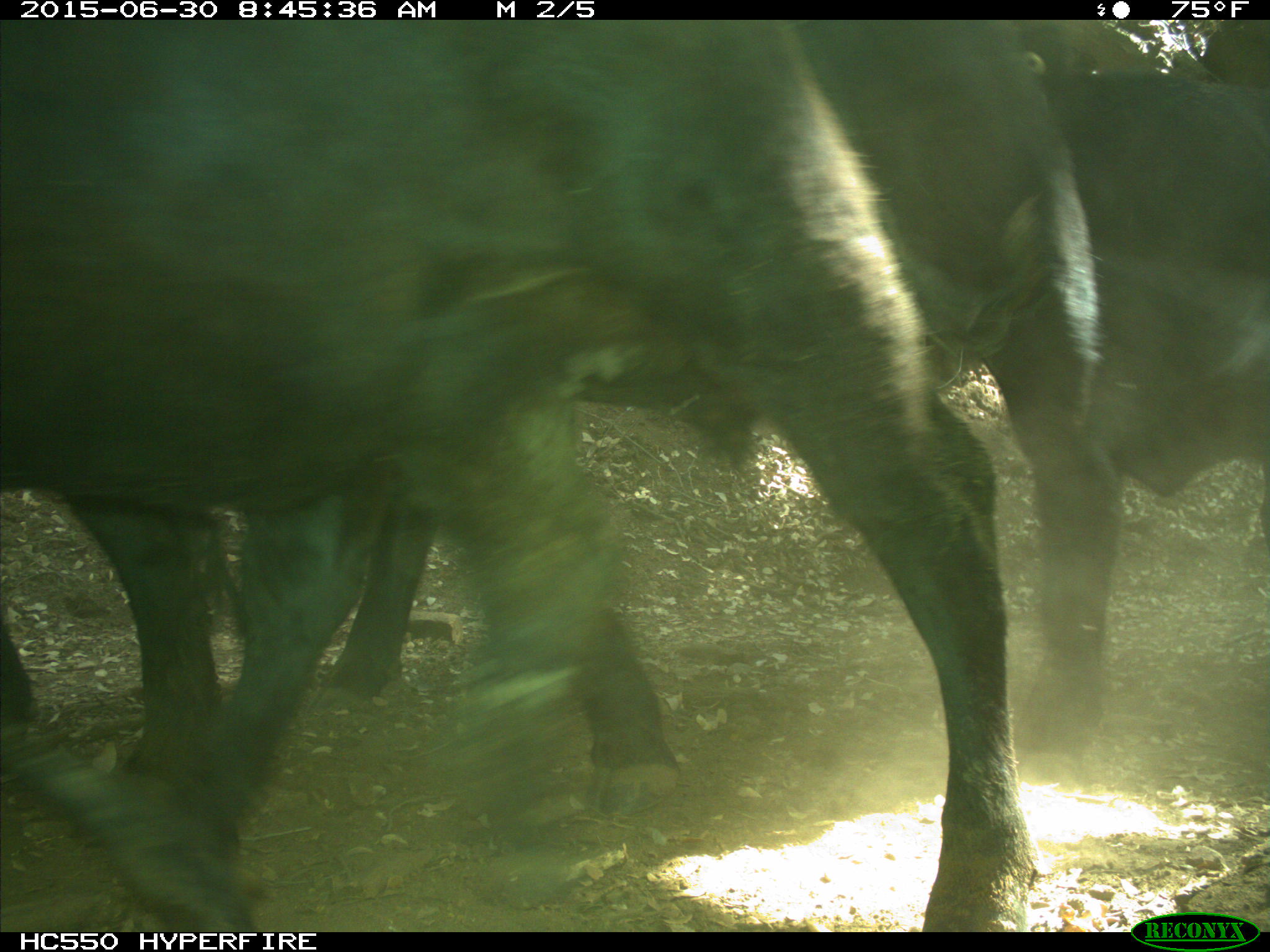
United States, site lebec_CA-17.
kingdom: Animalia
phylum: Chordata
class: Mammalia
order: Artiodactyla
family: Bovidae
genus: Bos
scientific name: Bos taurus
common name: domestic cow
Bos taurus (domestic cow).